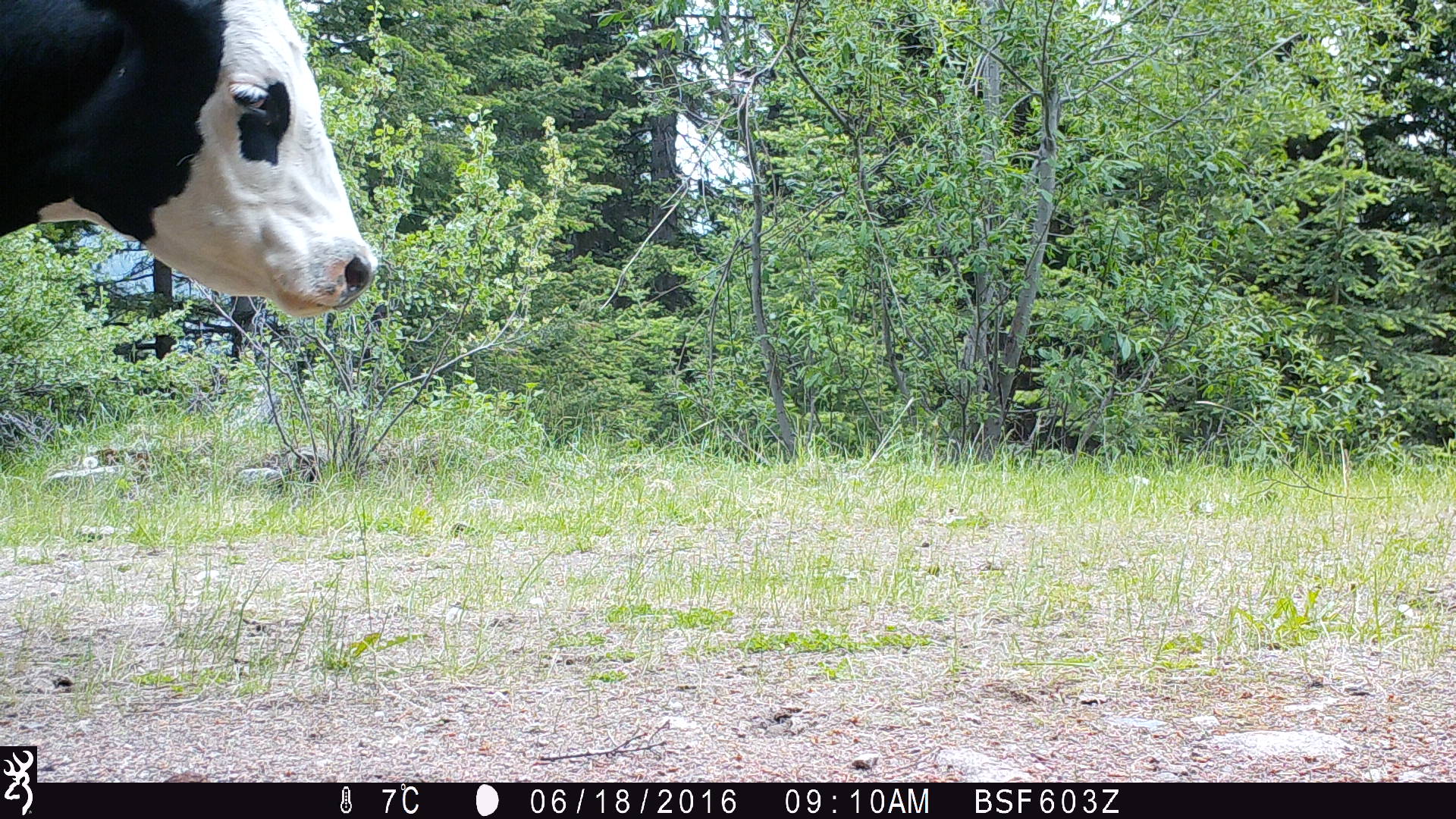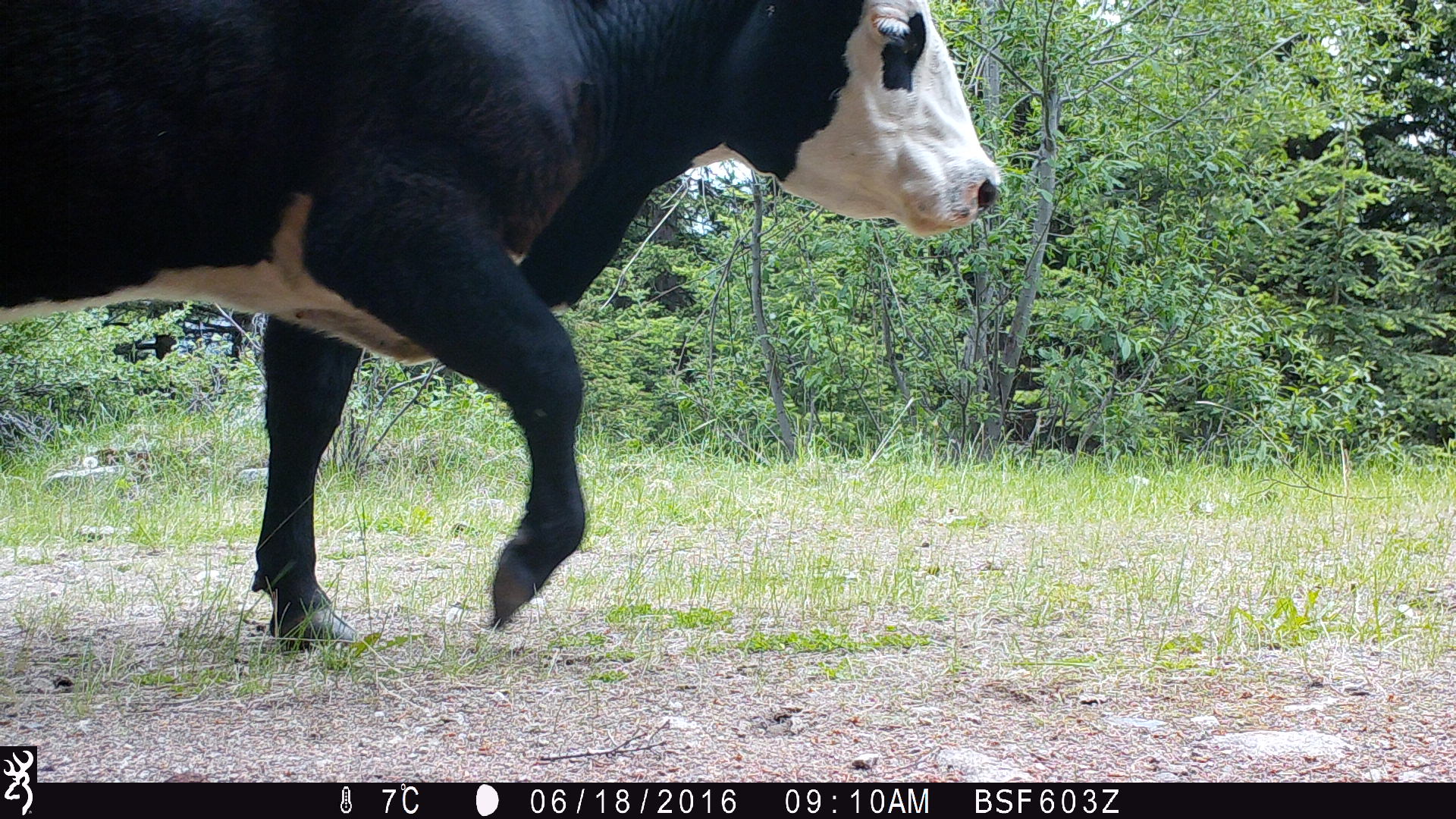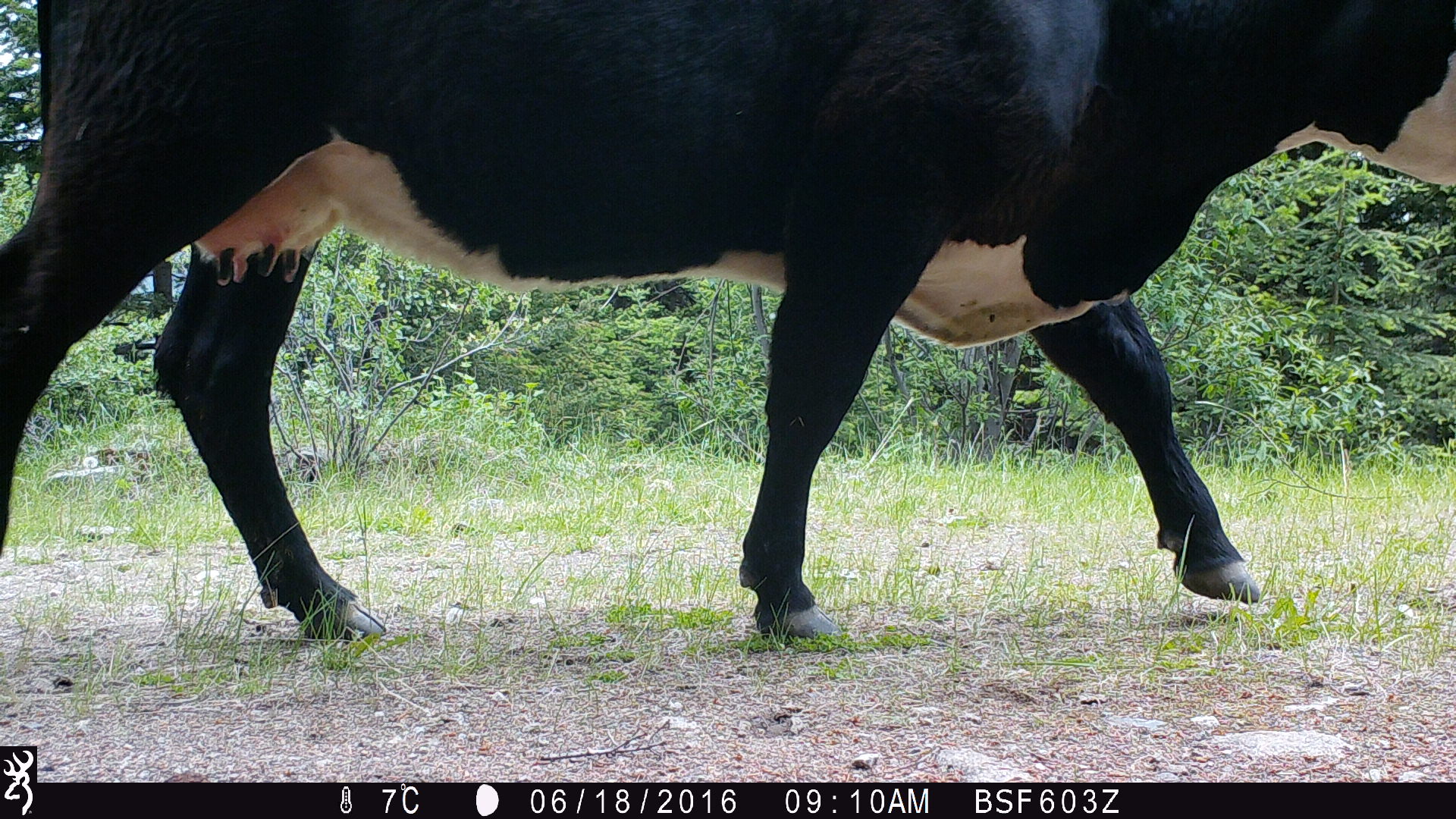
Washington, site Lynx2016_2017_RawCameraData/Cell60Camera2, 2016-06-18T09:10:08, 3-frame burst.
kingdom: Animalia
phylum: Chordata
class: Mammalia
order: Artiodactyla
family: Bovidae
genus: Bos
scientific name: Bos taurus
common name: domestic cattle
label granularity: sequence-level